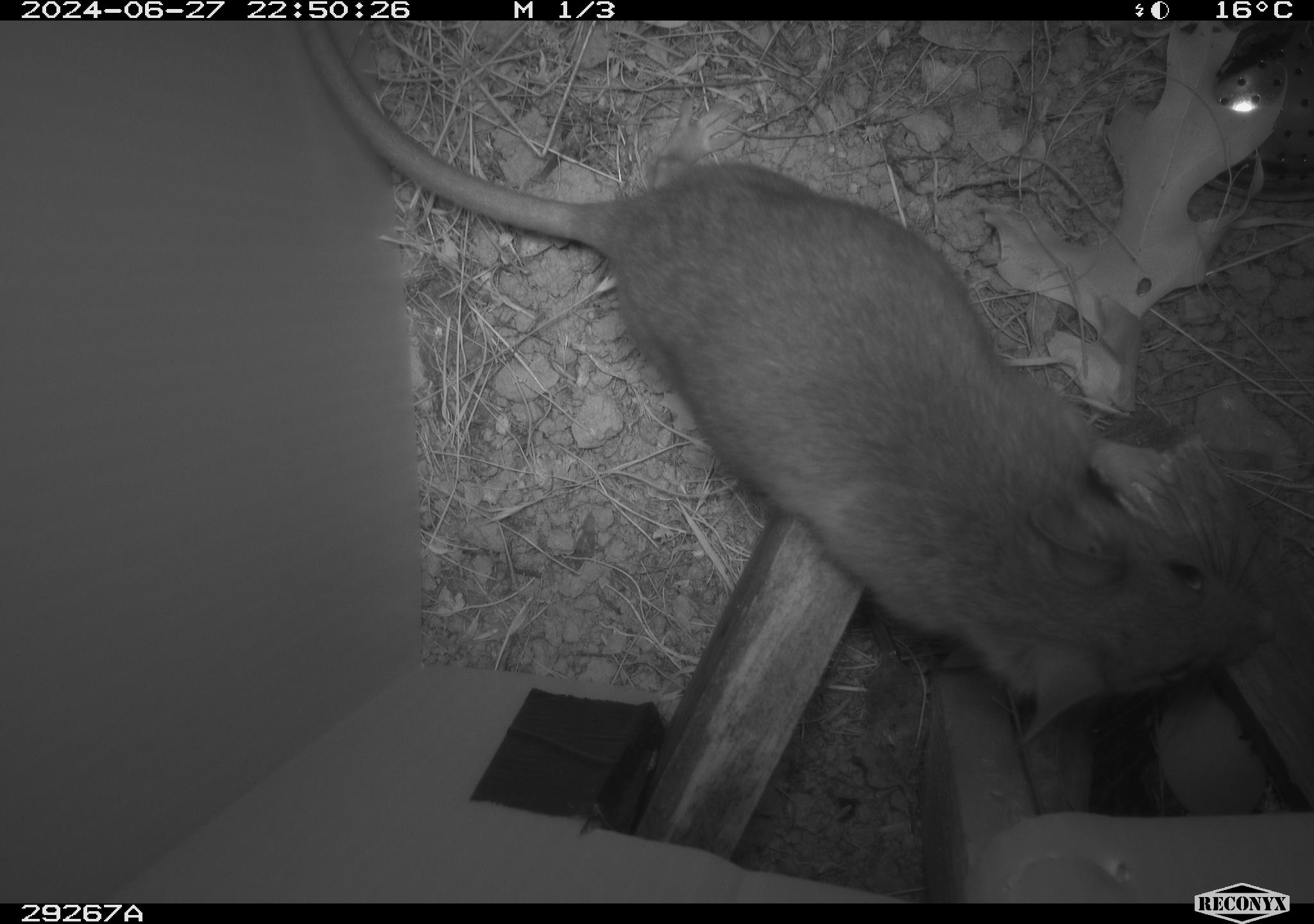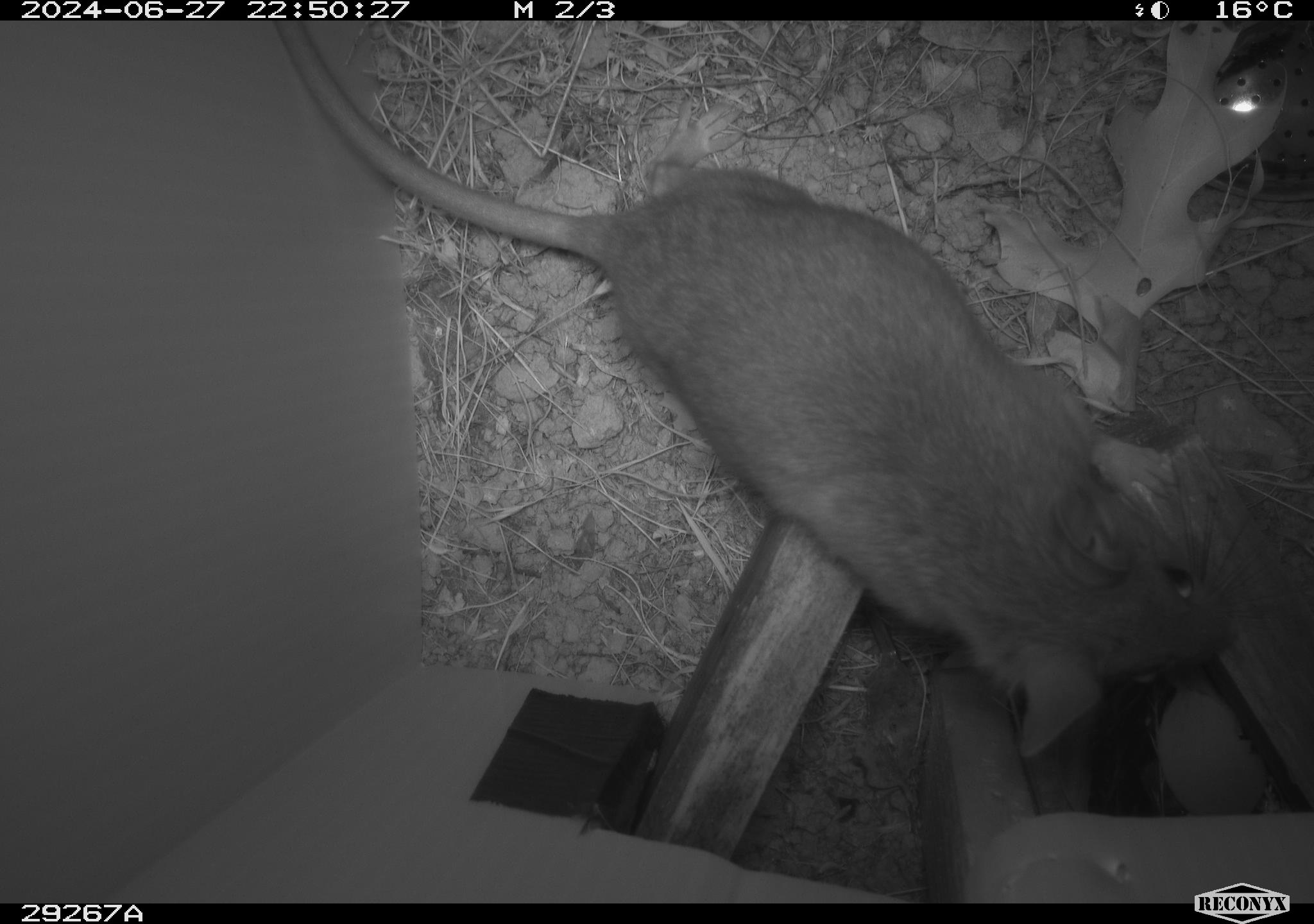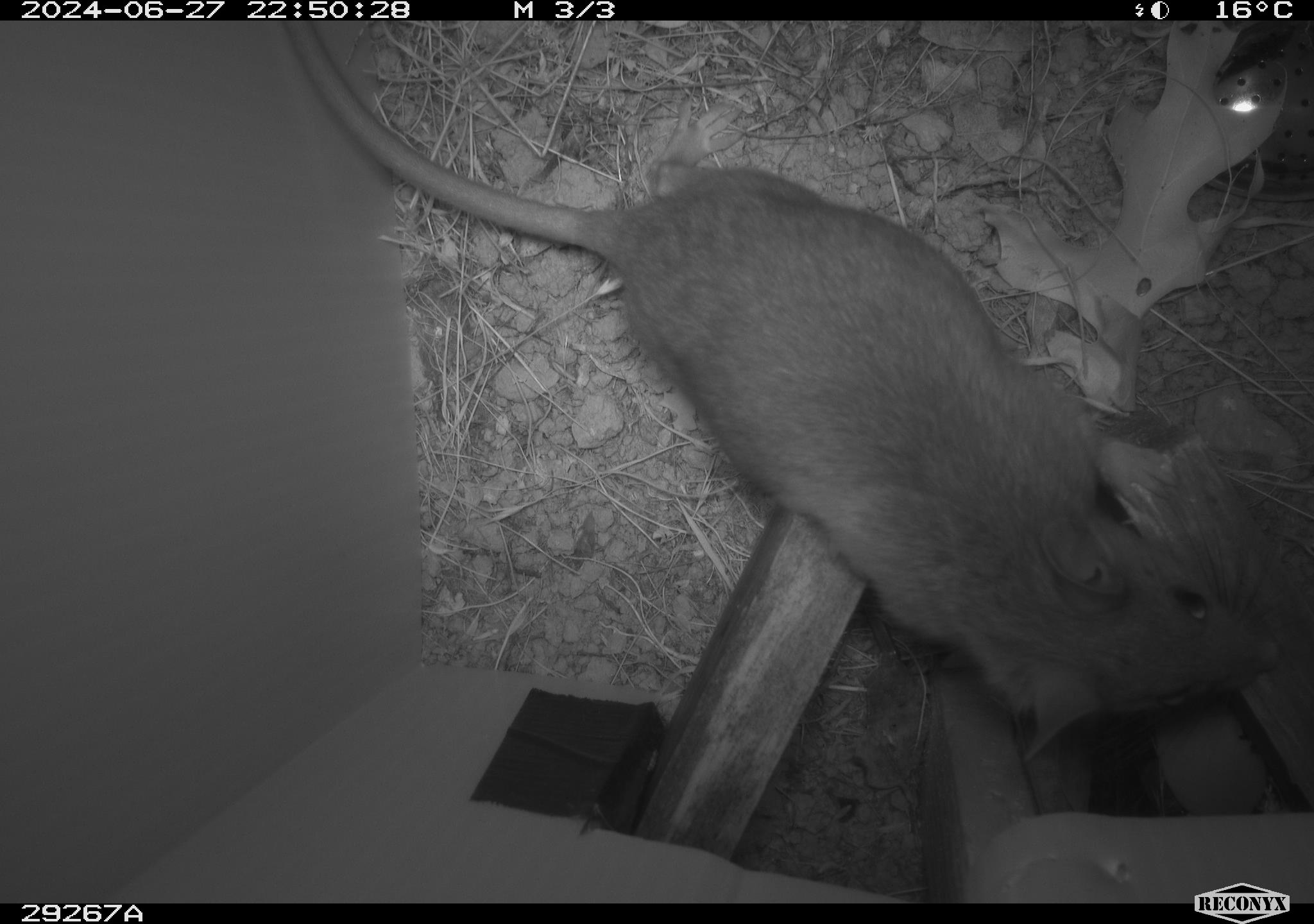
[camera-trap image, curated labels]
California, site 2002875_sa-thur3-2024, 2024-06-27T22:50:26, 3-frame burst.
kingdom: Animalia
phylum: Chordata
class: Mammalia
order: Rodentia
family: Cricetidae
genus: Neotoma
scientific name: Neotoma fuscipes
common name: dusky-footed woodrat